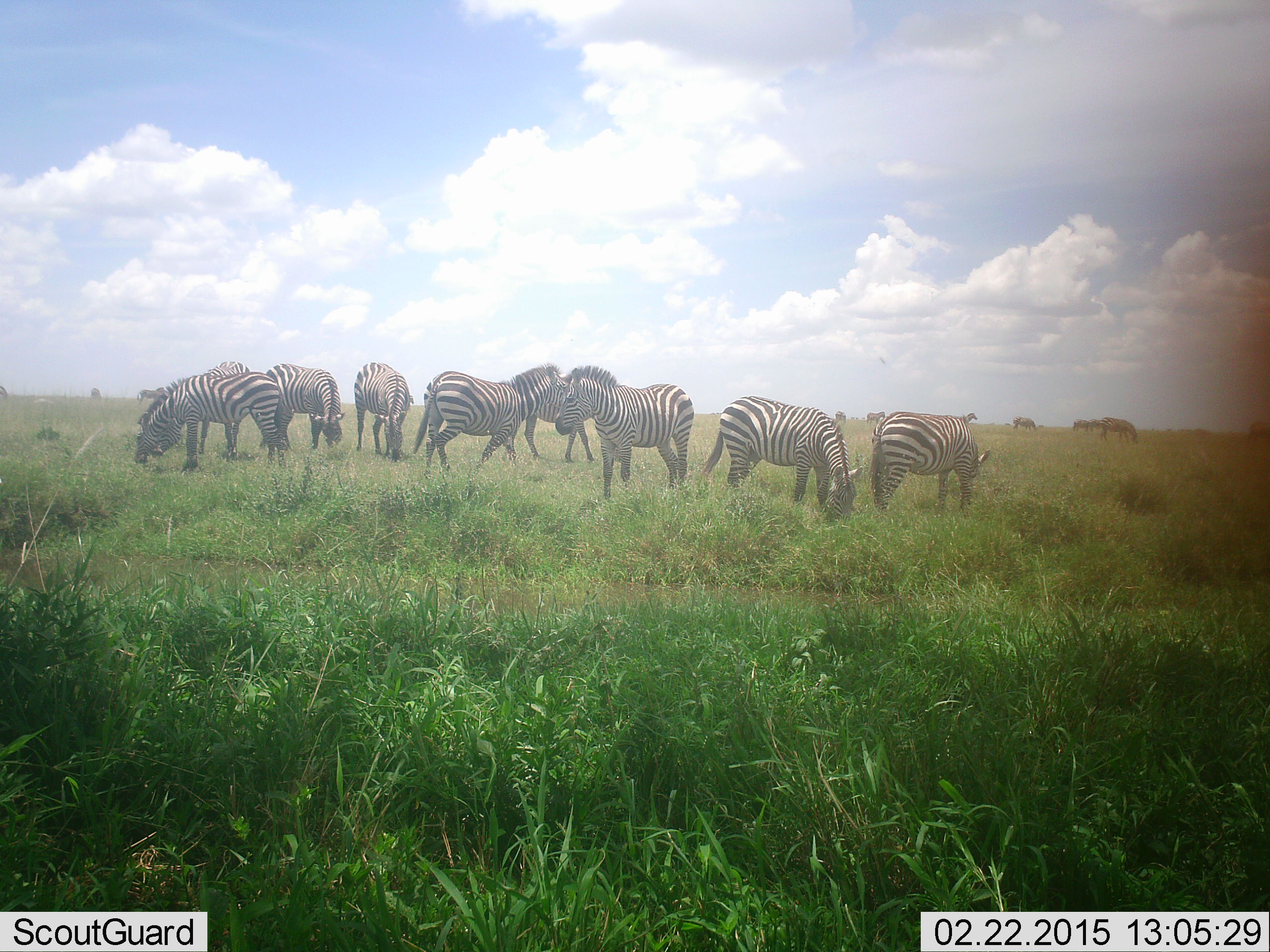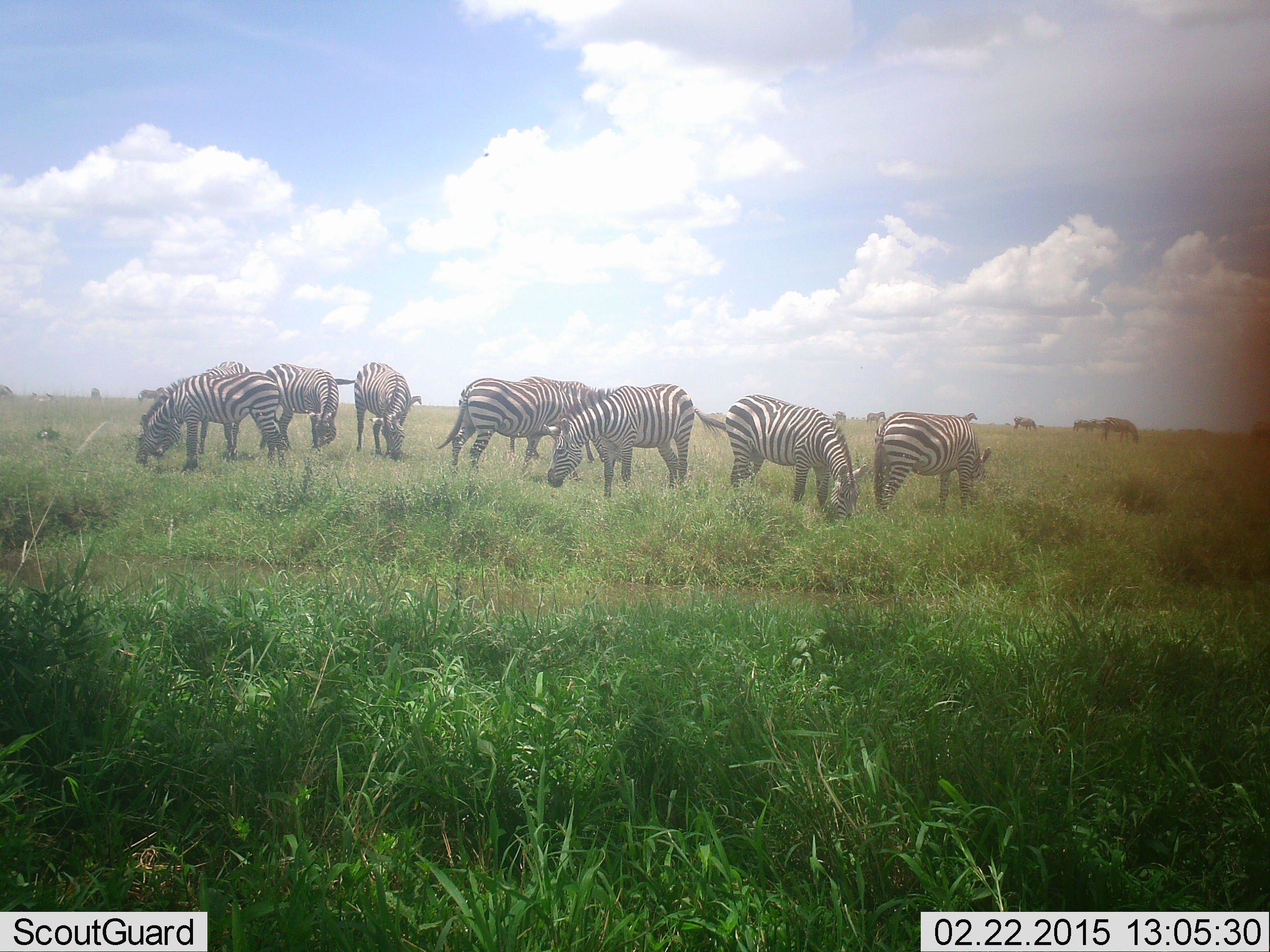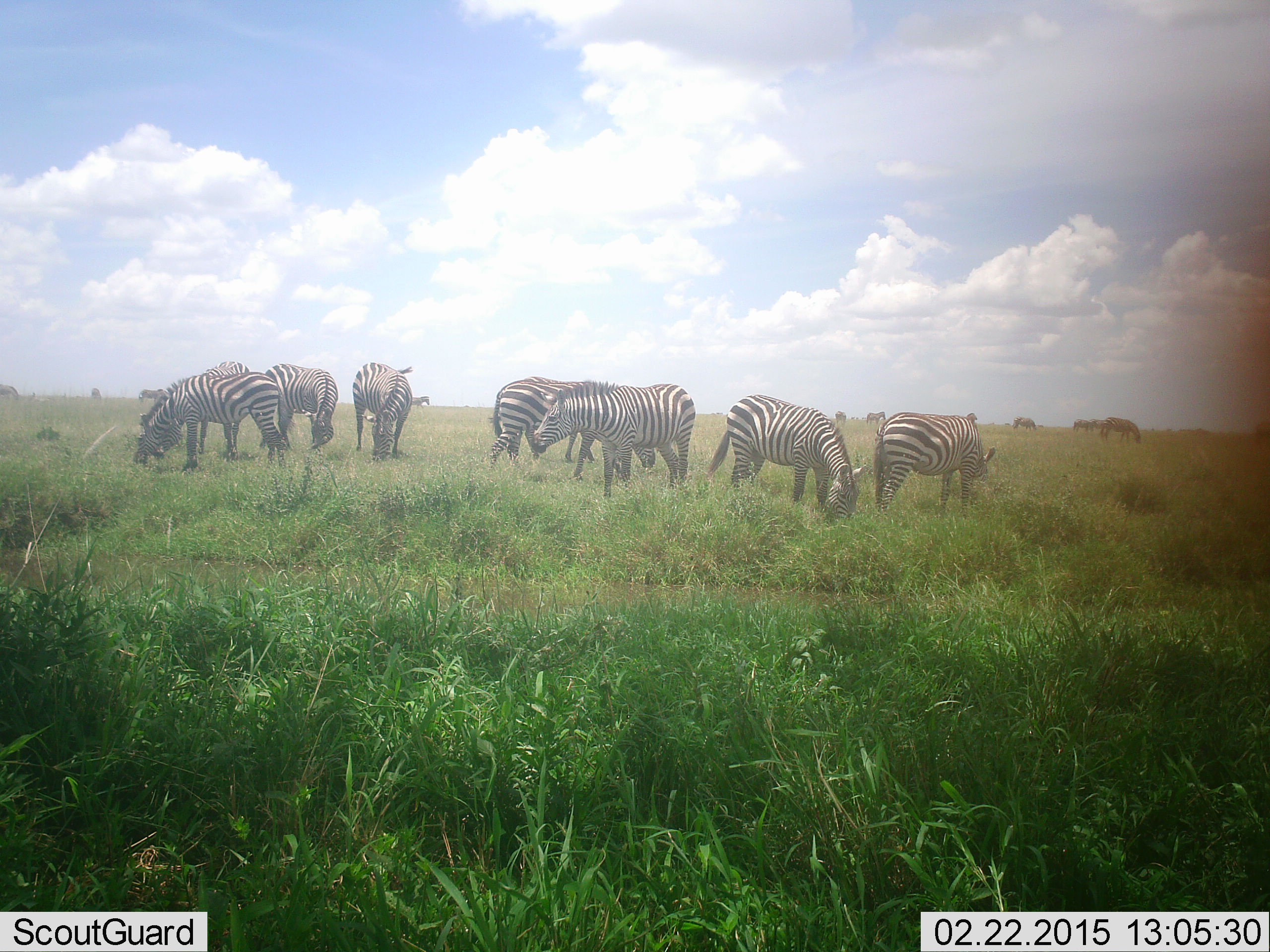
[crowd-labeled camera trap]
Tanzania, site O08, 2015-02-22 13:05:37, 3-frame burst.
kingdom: Animalia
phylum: Chordata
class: Mammalia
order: Perissodactyla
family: Equidae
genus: Equus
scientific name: Equus quagga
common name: plains zebra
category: zebra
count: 11-50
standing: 58%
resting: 0%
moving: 42%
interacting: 8%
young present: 0%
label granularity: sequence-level